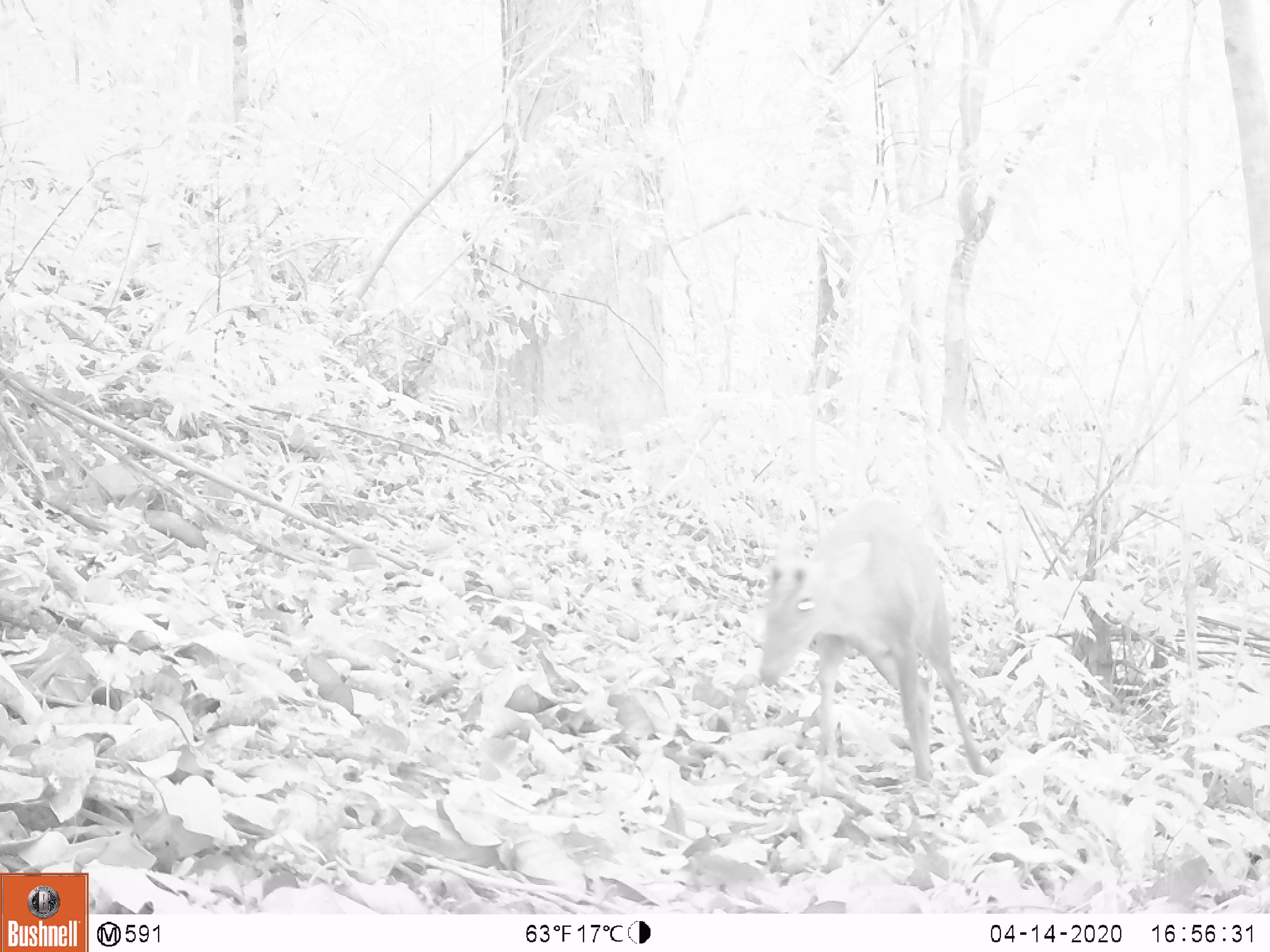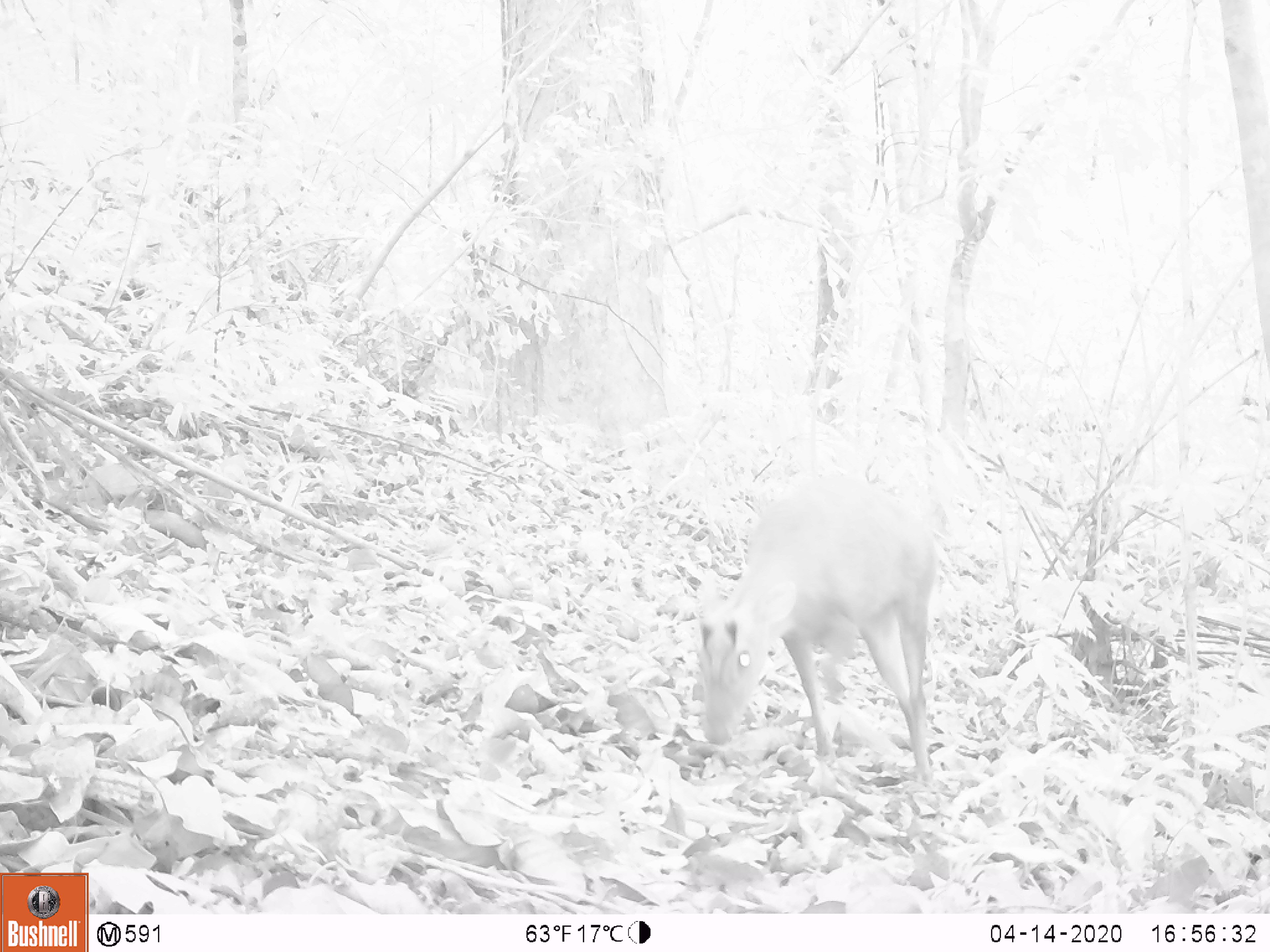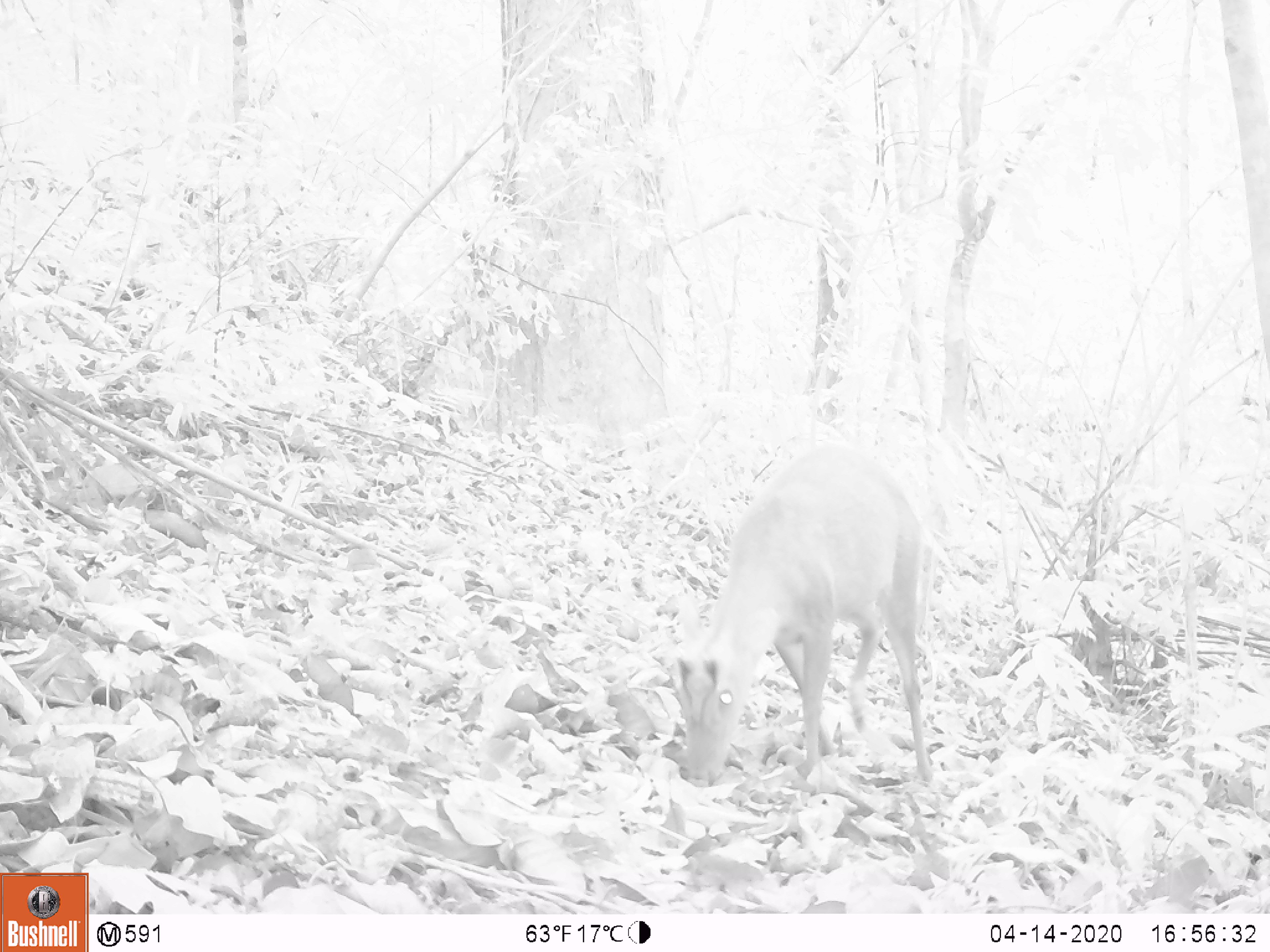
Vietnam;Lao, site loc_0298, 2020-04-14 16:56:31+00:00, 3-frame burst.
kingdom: Animalia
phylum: Chordata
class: Mammalia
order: Artiodactyla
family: Cervidae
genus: Muntiacus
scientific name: Muntiacus rooseveltorum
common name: roosevelt's muntjac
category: roosevelts muntjac group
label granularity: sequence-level